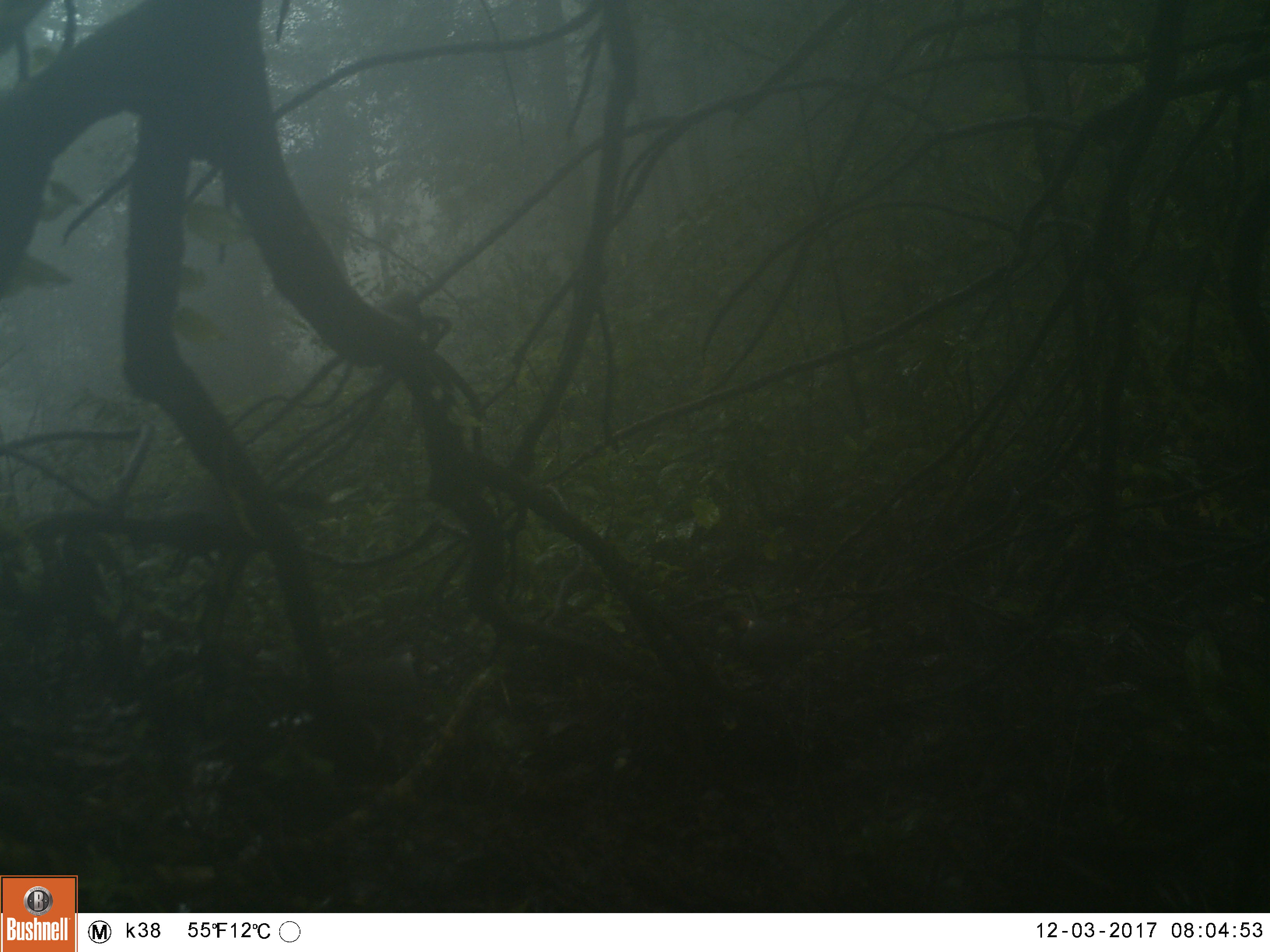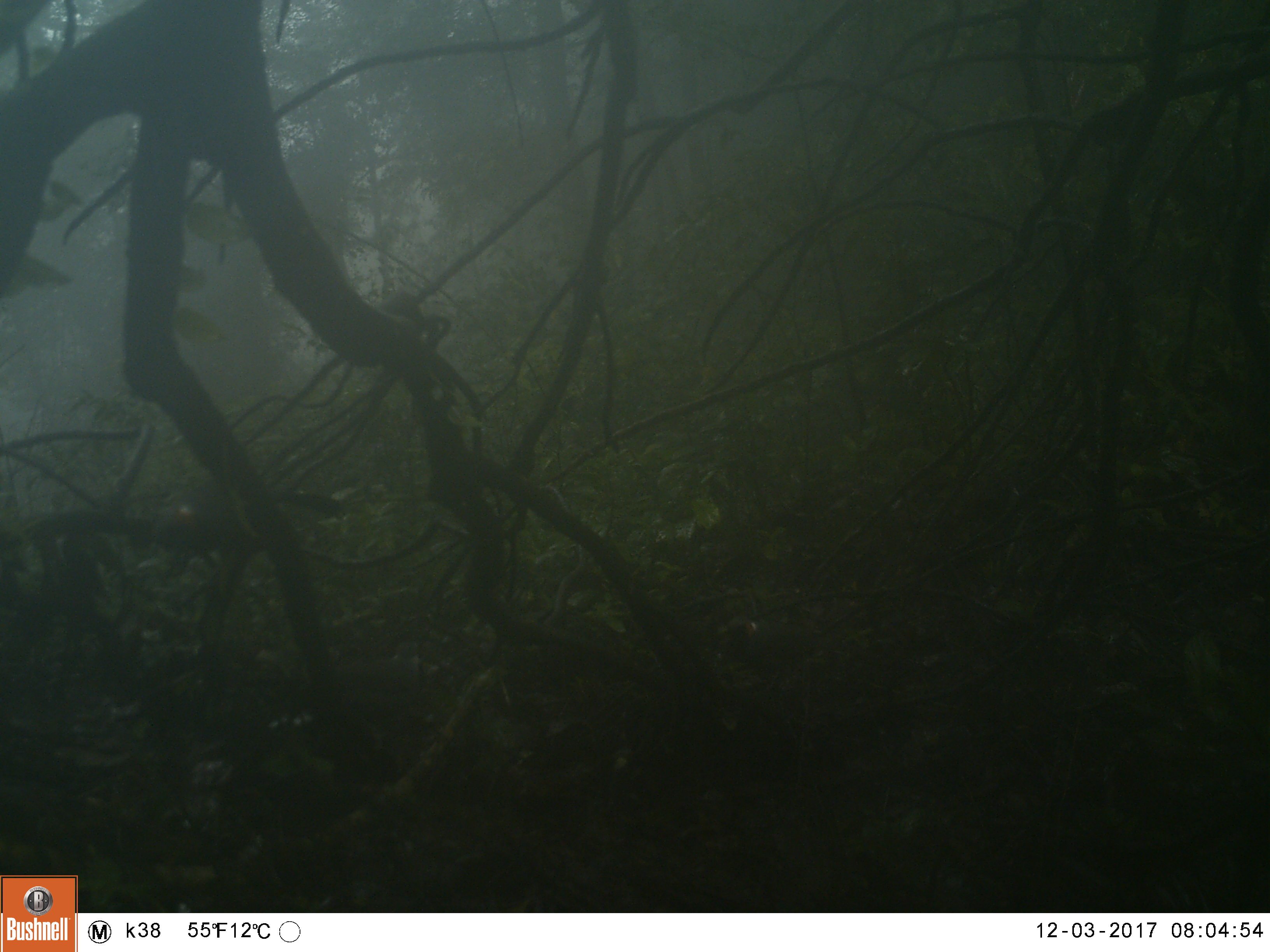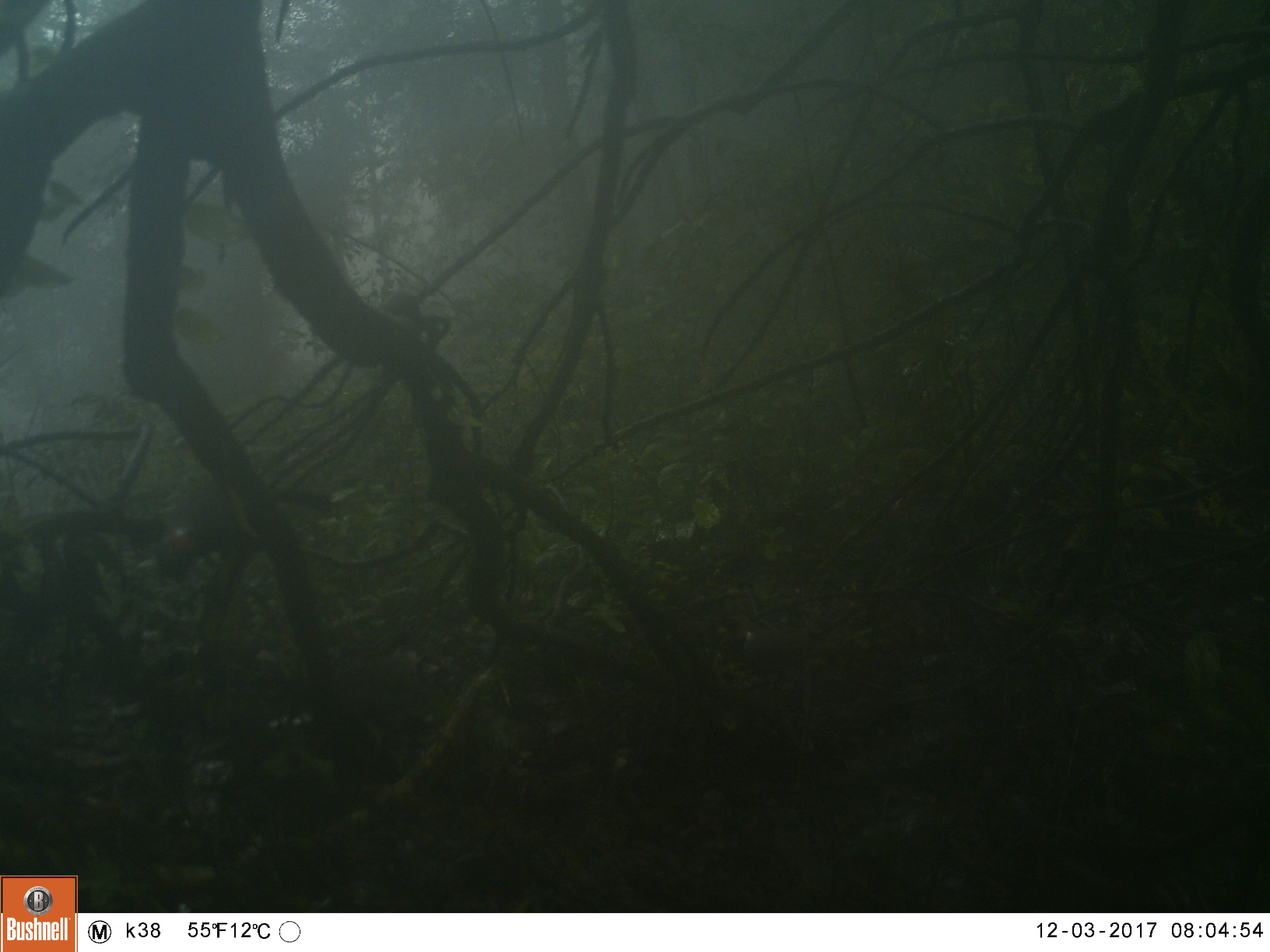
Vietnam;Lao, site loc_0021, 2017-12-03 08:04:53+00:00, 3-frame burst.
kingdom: Animalia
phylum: Chordata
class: Aves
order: Passeriformes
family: Leiothrichidae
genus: Garrulax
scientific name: Garrulax castanotis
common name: rufous-cheeked laughingthrush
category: rufous cheeked laughingthrush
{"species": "rufous cheeked laughingthrush (rufous-cheeked laughingthrush) (Garrulax castanotis)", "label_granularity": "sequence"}